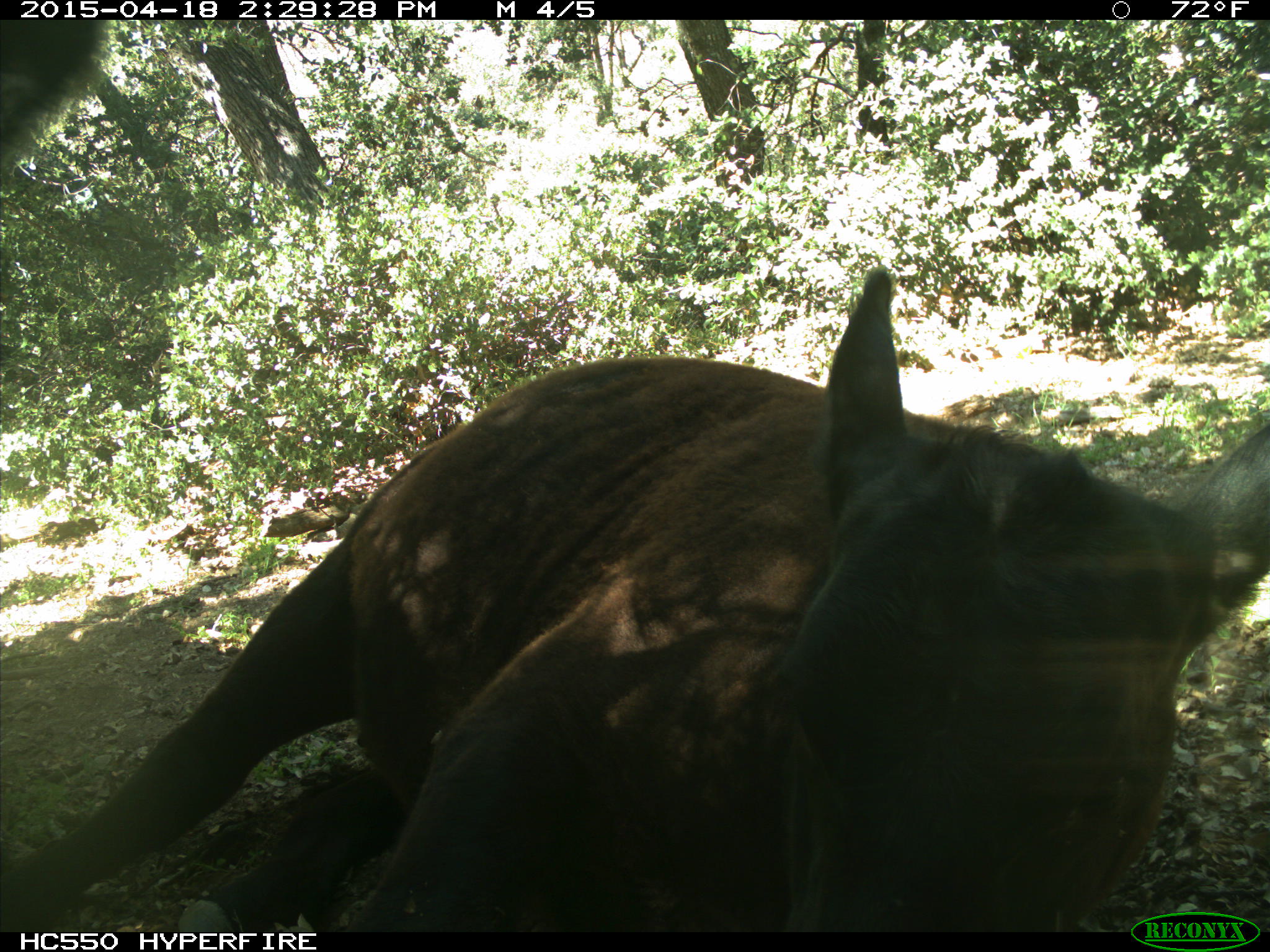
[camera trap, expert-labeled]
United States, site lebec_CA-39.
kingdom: Animalia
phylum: Chordata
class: Mammalia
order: Artiodactyla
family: Bovidae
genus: Bos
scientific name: Bos taurus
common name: domestic cow